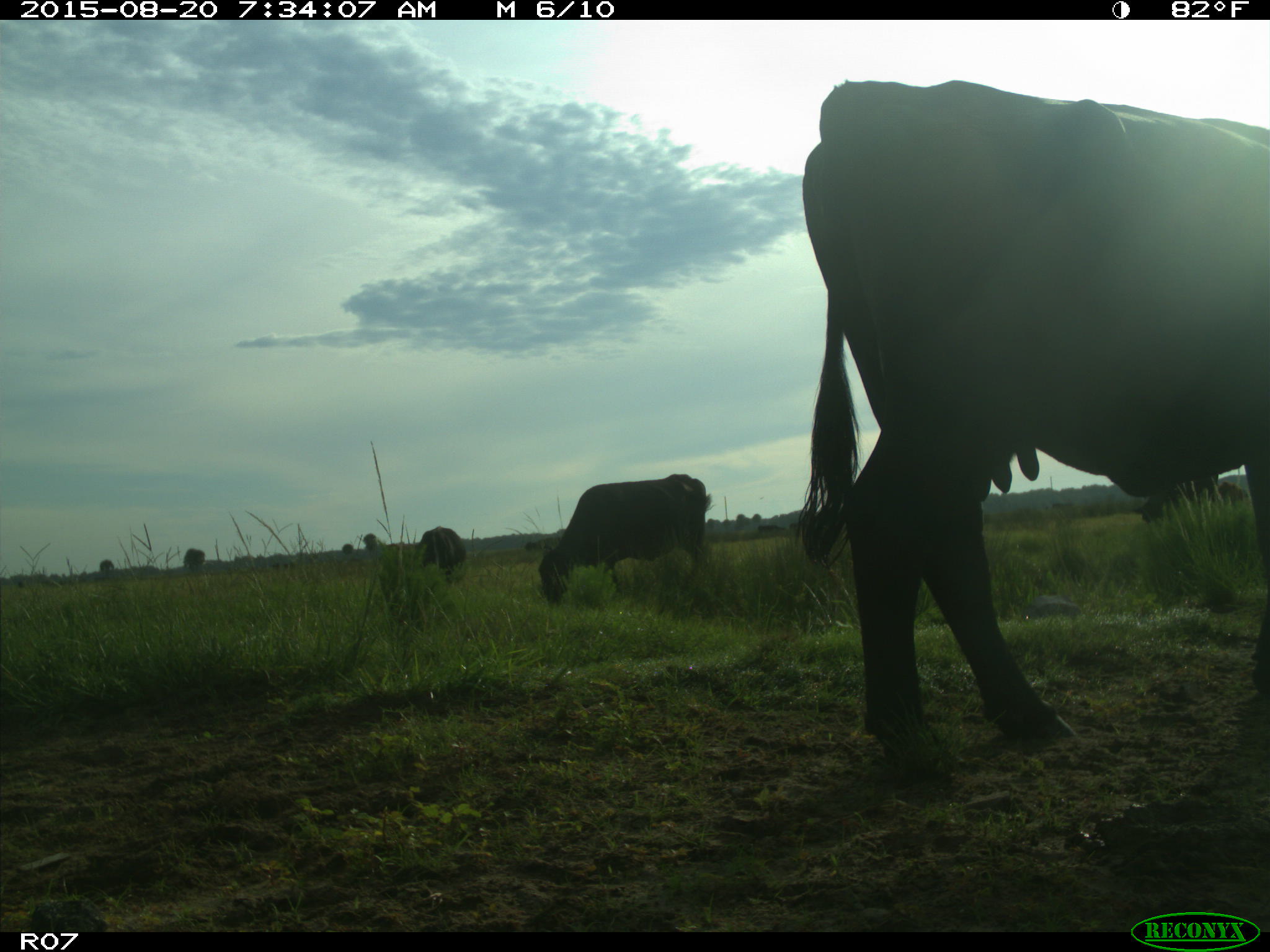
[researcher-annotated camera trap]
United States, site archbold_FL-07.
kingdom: Animalia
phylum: Chordata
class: Mammalia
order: Artiodactyla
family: Bovidae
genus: Bos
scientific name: Bos taurus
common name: domestic cow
Bos taurus (domestic cow).